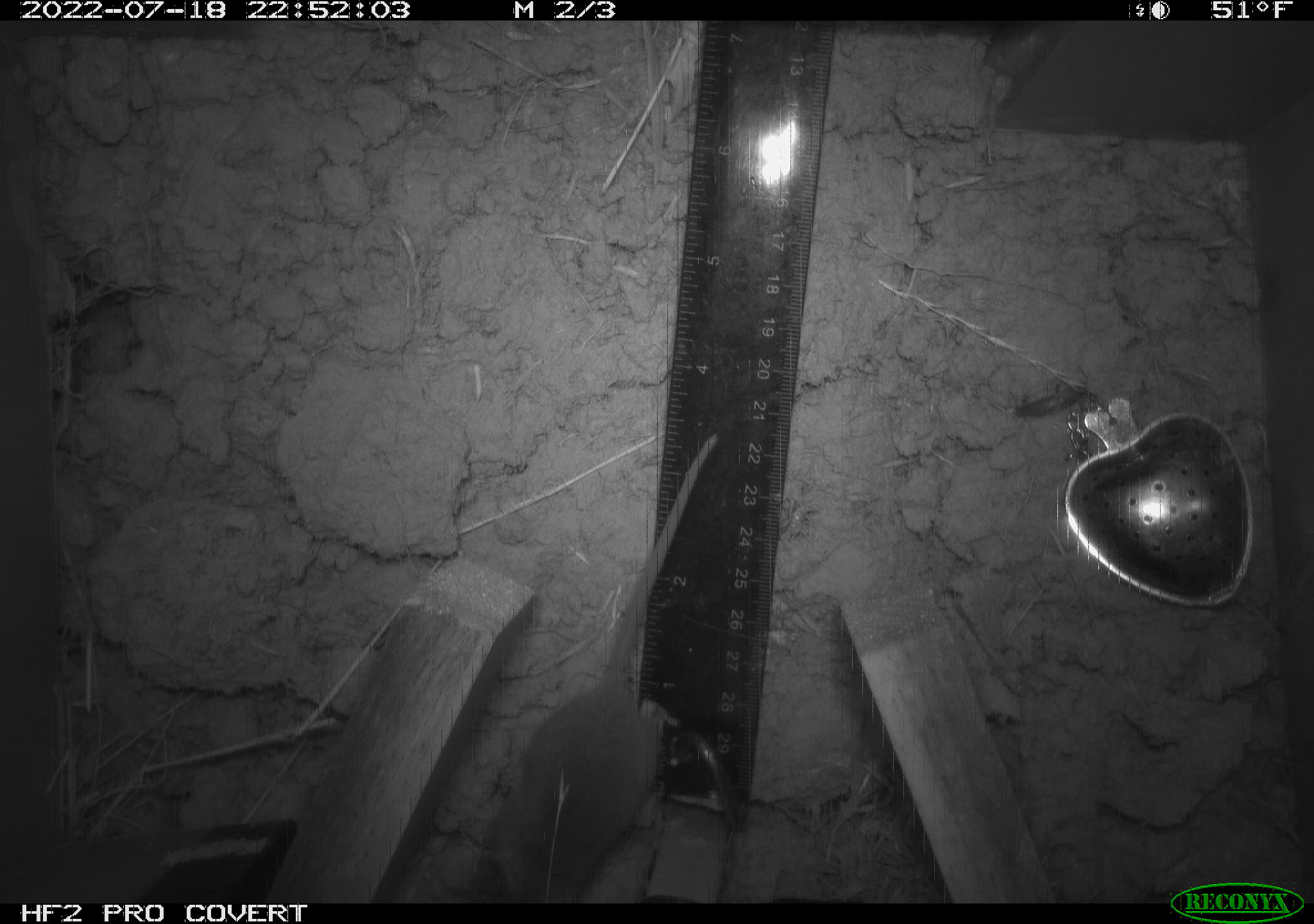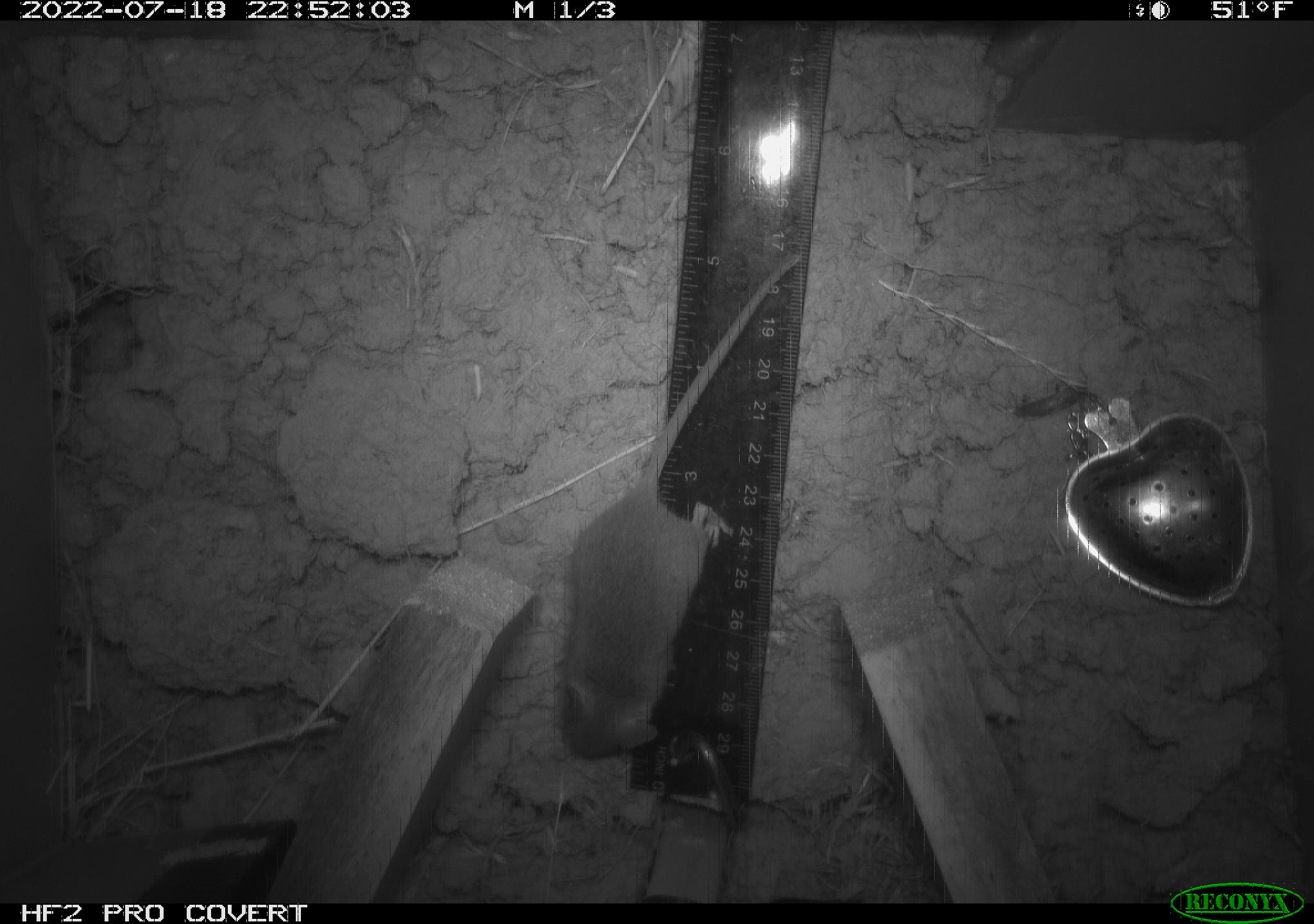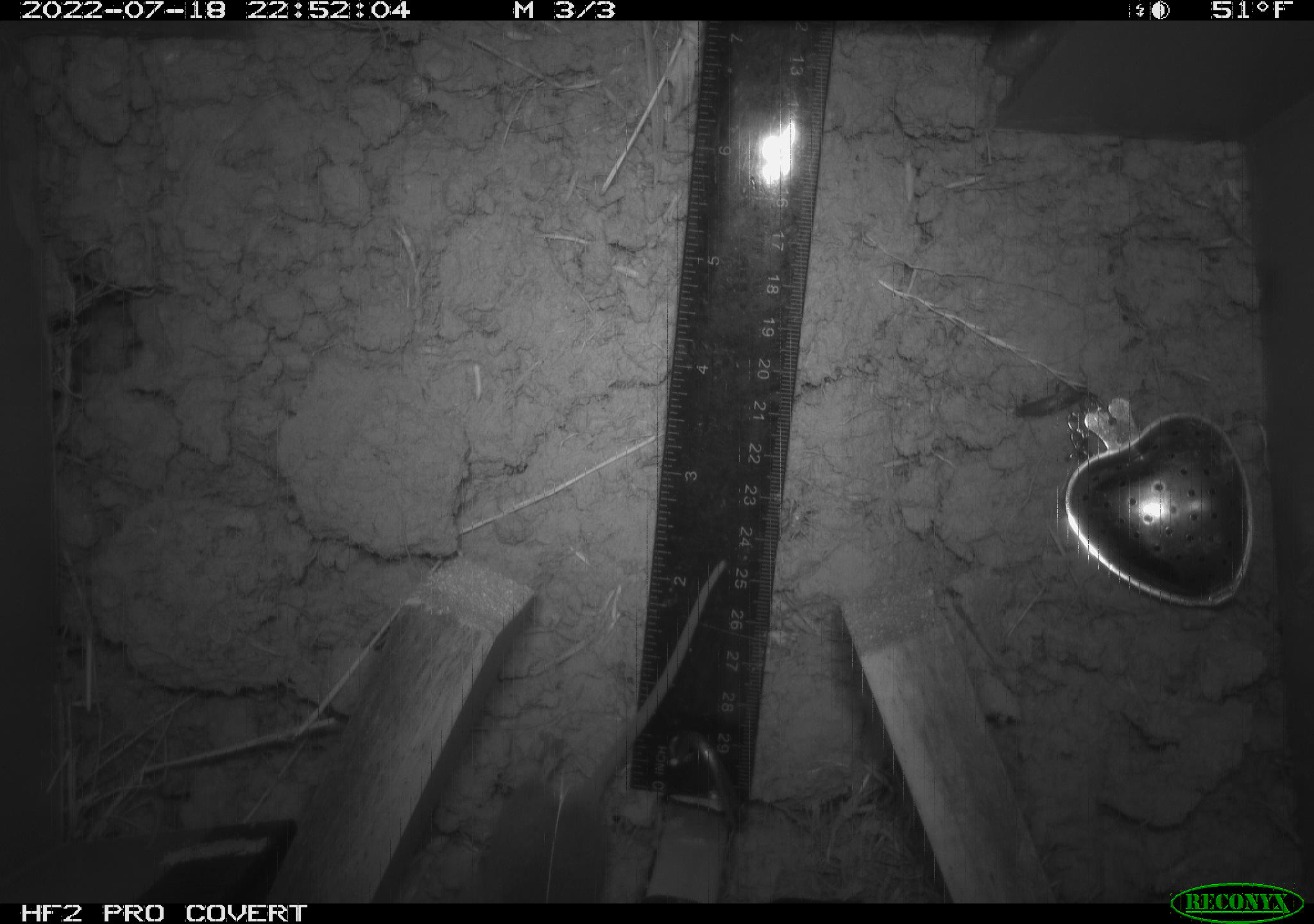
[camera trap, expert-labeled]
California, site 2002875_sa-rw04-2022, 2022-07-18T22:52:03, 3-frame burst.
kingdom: Animalia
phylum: Chordata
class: Mammalia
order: Rodentia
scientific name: Rodentia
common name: mouse species